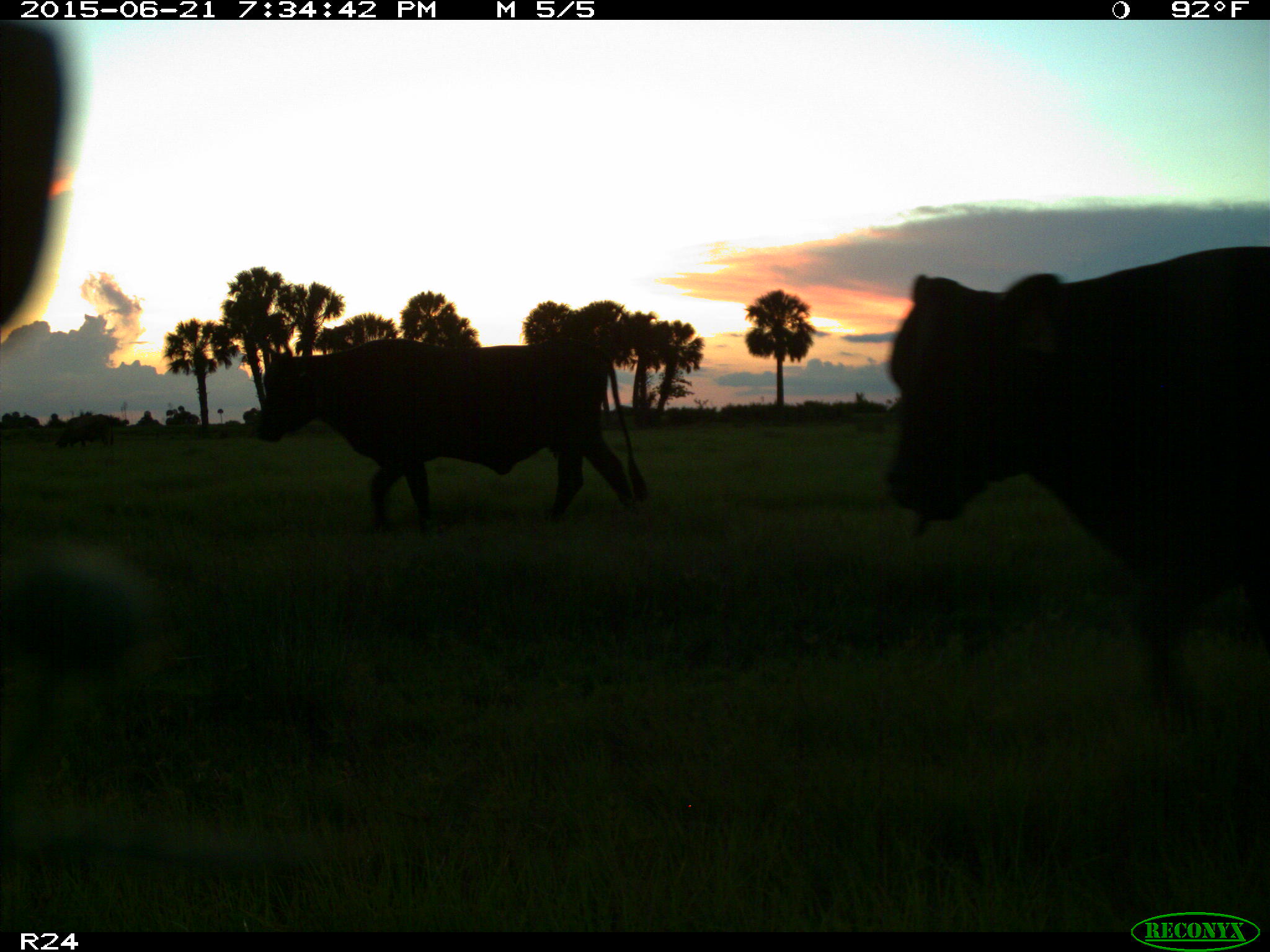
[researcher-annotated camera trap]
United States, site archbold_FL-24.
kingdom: Animalia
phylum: Chordata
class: Mammalia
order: Artiodactyla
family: Bovidae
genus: Bos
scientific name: Bos taurus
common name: domestic cow